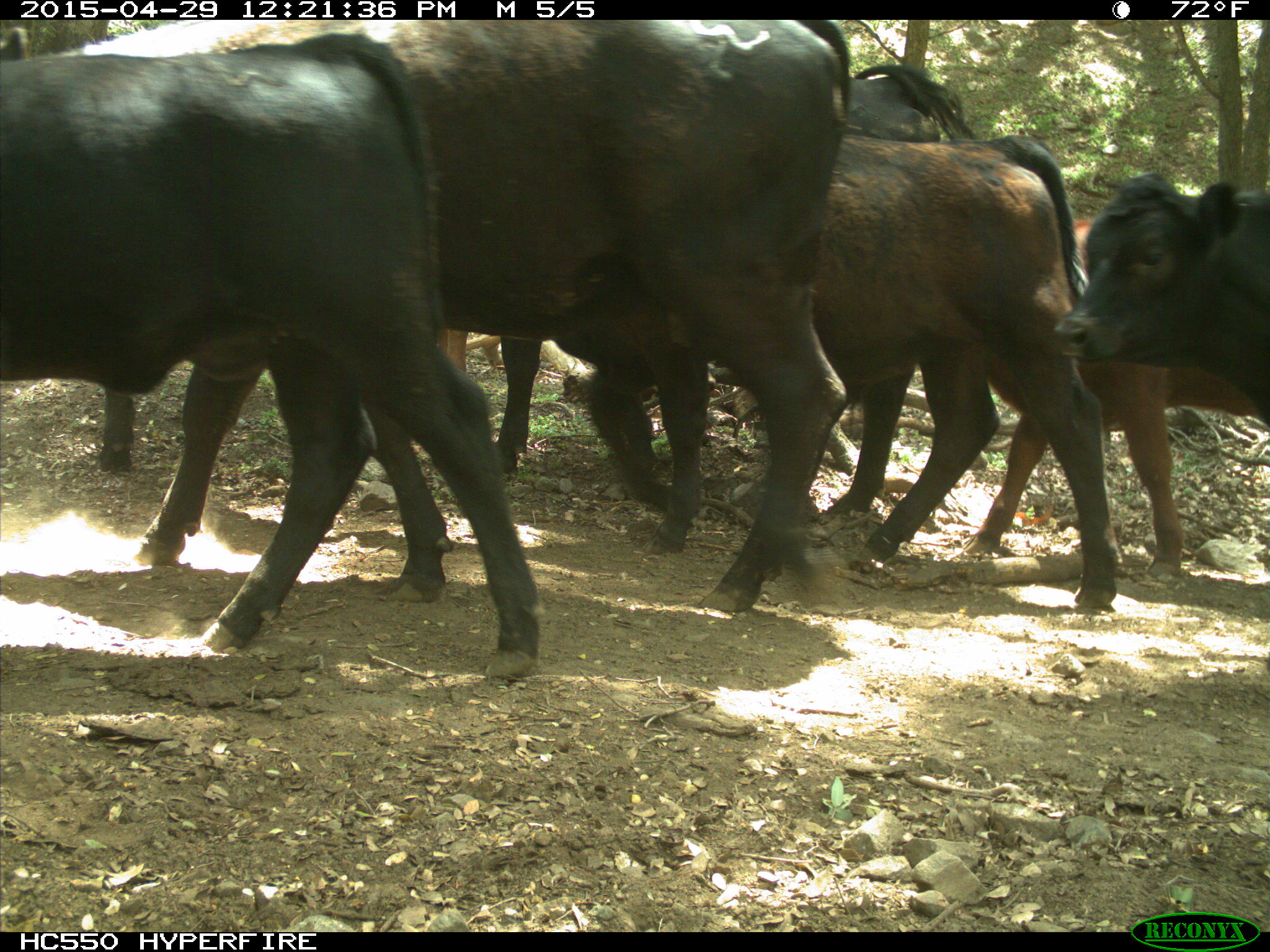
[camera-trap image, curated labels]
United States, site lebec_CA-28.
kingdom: Animalia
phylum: Chordata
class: Mammalia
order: Artiodactyla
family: Bovidae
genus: Bos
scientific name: Bos taurus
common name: domestic cow